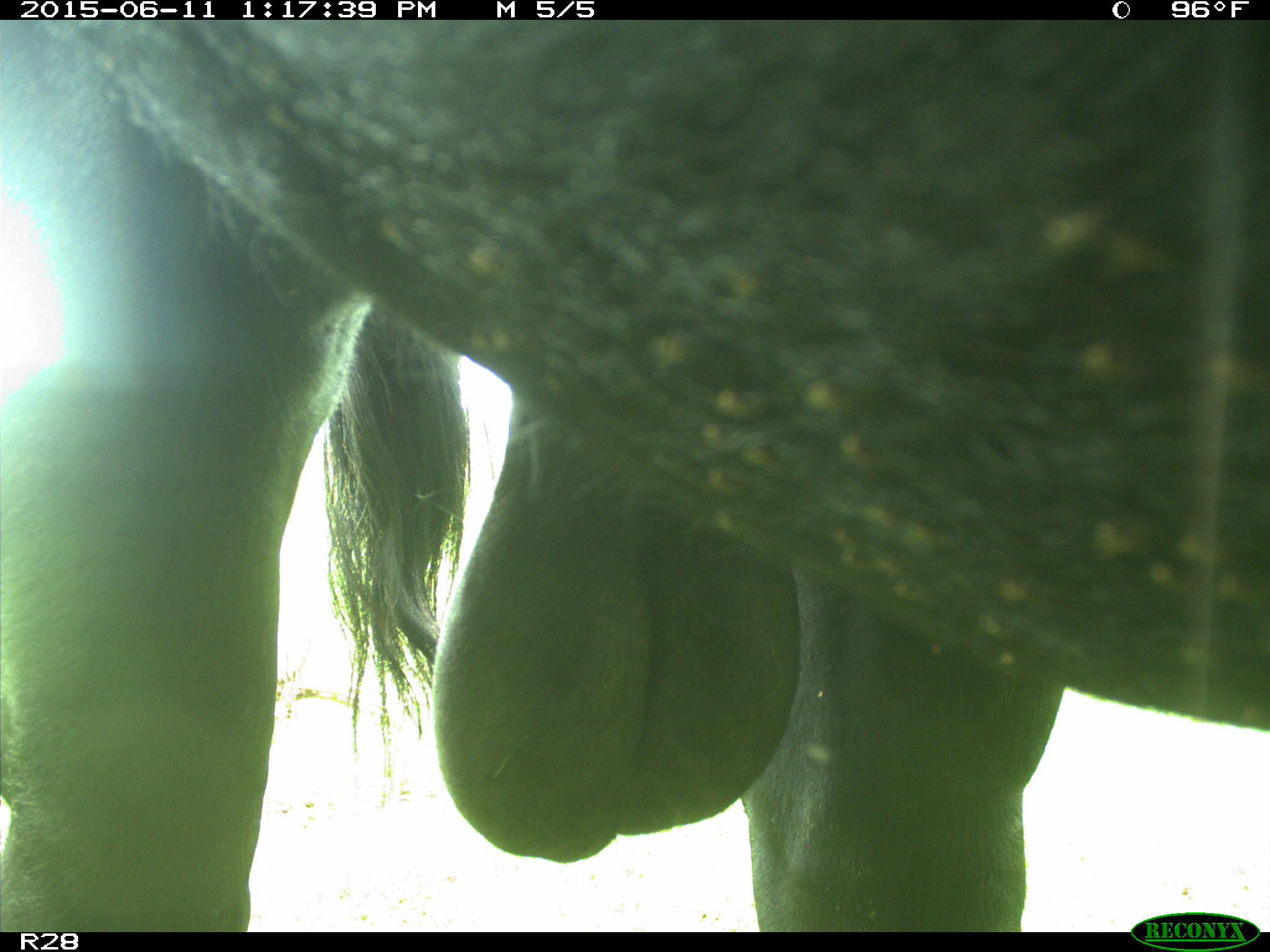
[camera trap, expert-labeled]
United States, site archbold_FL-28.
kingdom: Animalia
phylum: Chordata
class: Mammalia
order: Artiodactyla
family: Bovidae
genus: Bos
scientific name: Bos taurus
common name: domestic cow